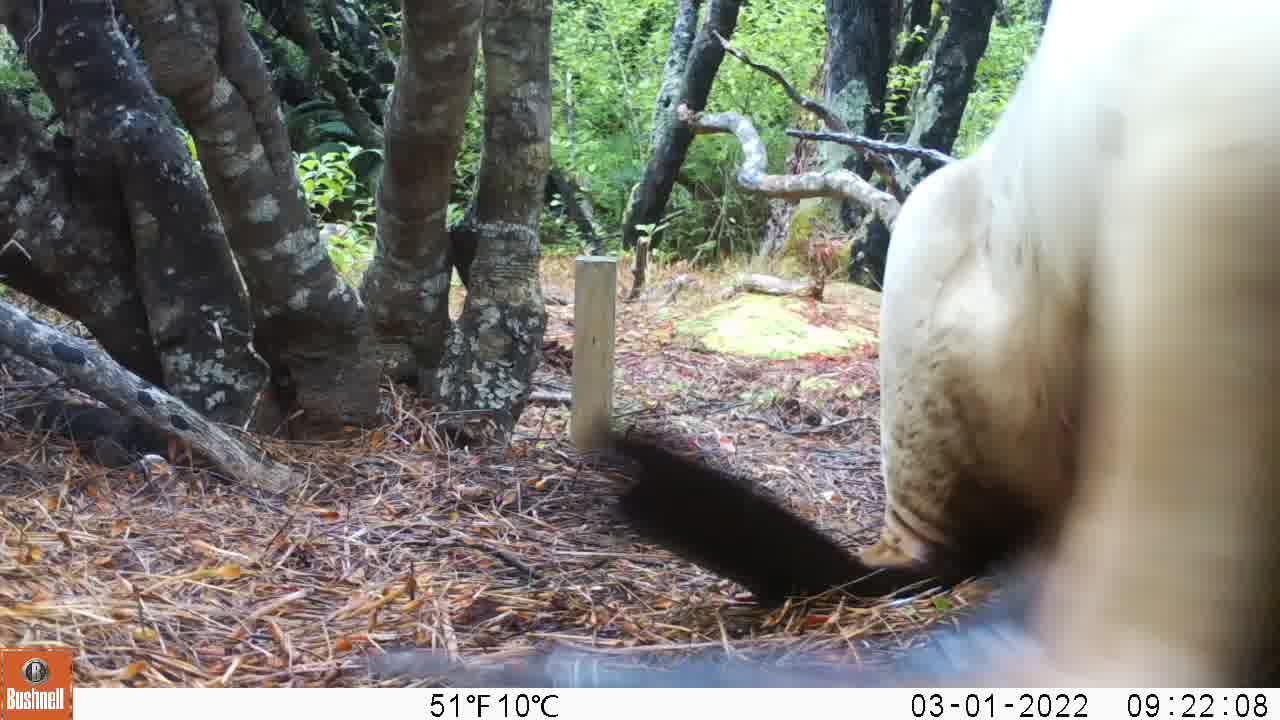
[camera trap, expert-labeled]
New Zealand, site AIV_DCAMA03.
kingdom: Animalia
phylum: Chordata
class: Mammalia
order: Carnivora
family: Otariidae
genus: Phocarctos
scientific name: Phocarctos hookeri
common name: new zealand sea lion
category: sealion